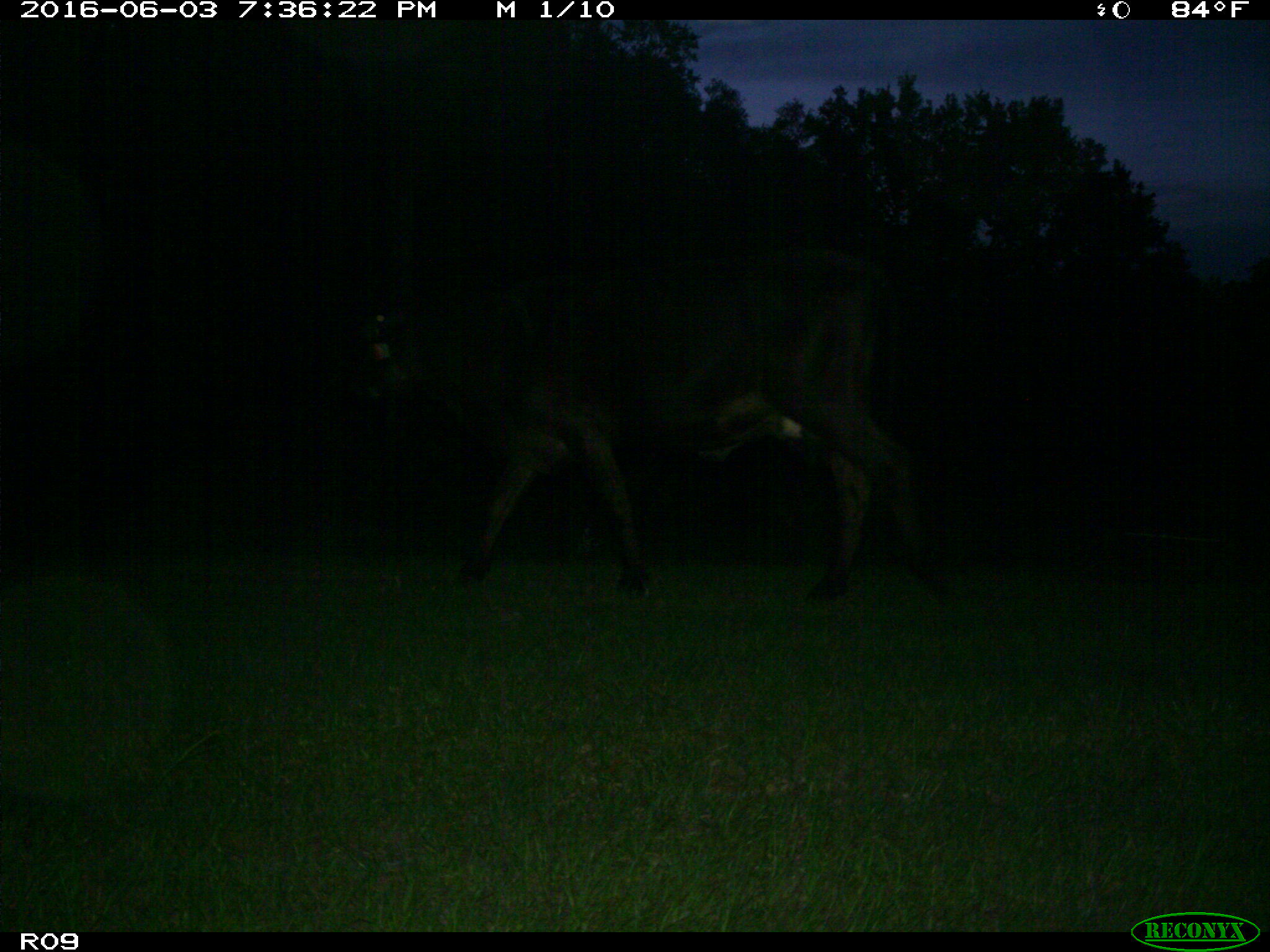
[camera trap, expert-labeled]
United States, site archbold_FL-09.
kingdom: Animalia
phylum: Chordata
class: Mammalia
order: Artiodactyla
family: Bovidae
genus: Bos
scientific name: Bos taurus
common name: domestic cow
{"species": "Bos taurus (domestic cow)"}